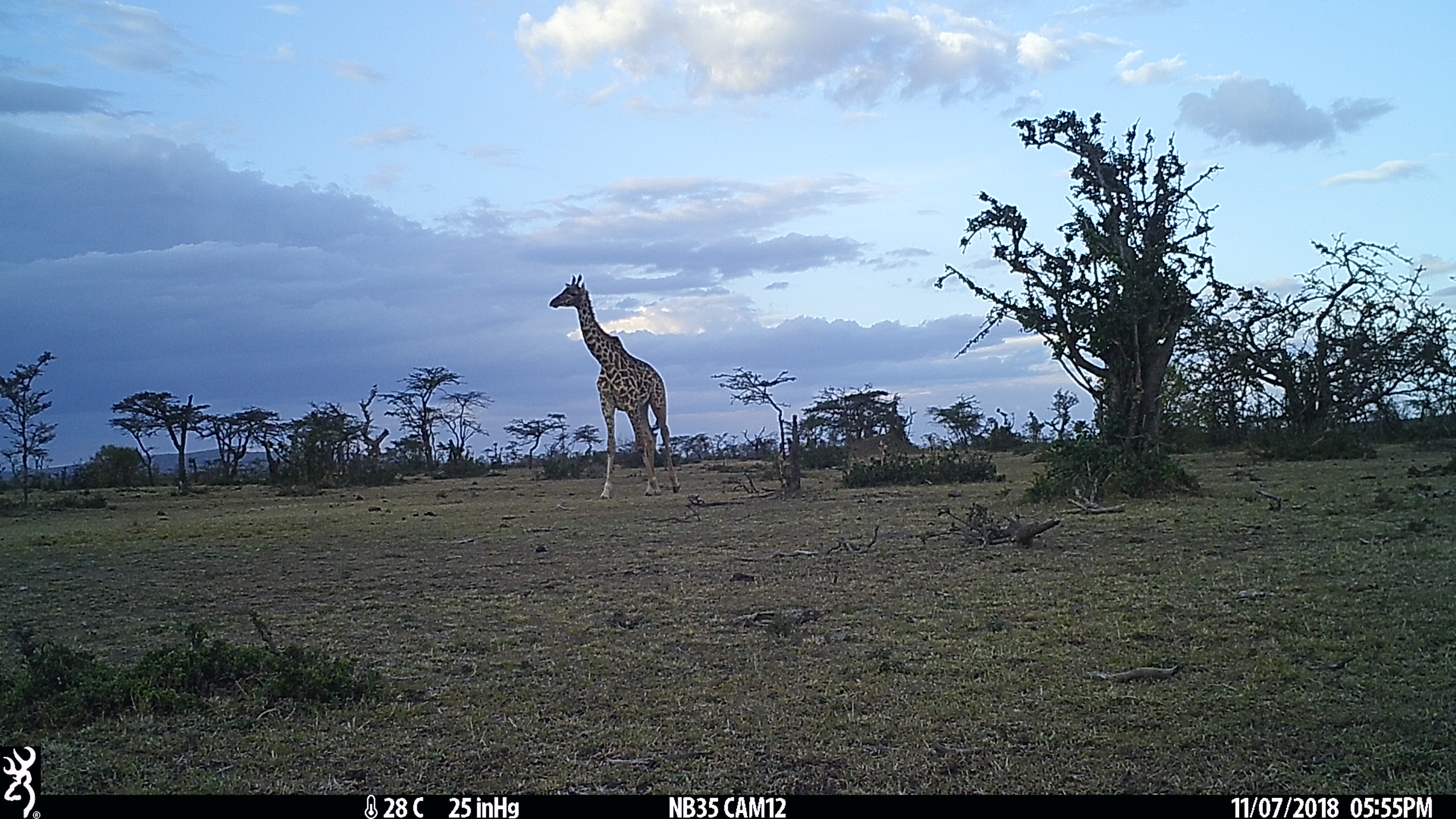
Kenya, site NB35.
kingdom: Animalia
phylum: Chordata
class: Mammalia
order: Artiodactyla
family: Giraffidae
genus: Giraffa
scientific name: Giraffa camelopardalis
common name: northern giraffe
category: giraffe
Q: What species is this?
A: Giraffe (northern giraffe) (Giraffa camelopardalis).